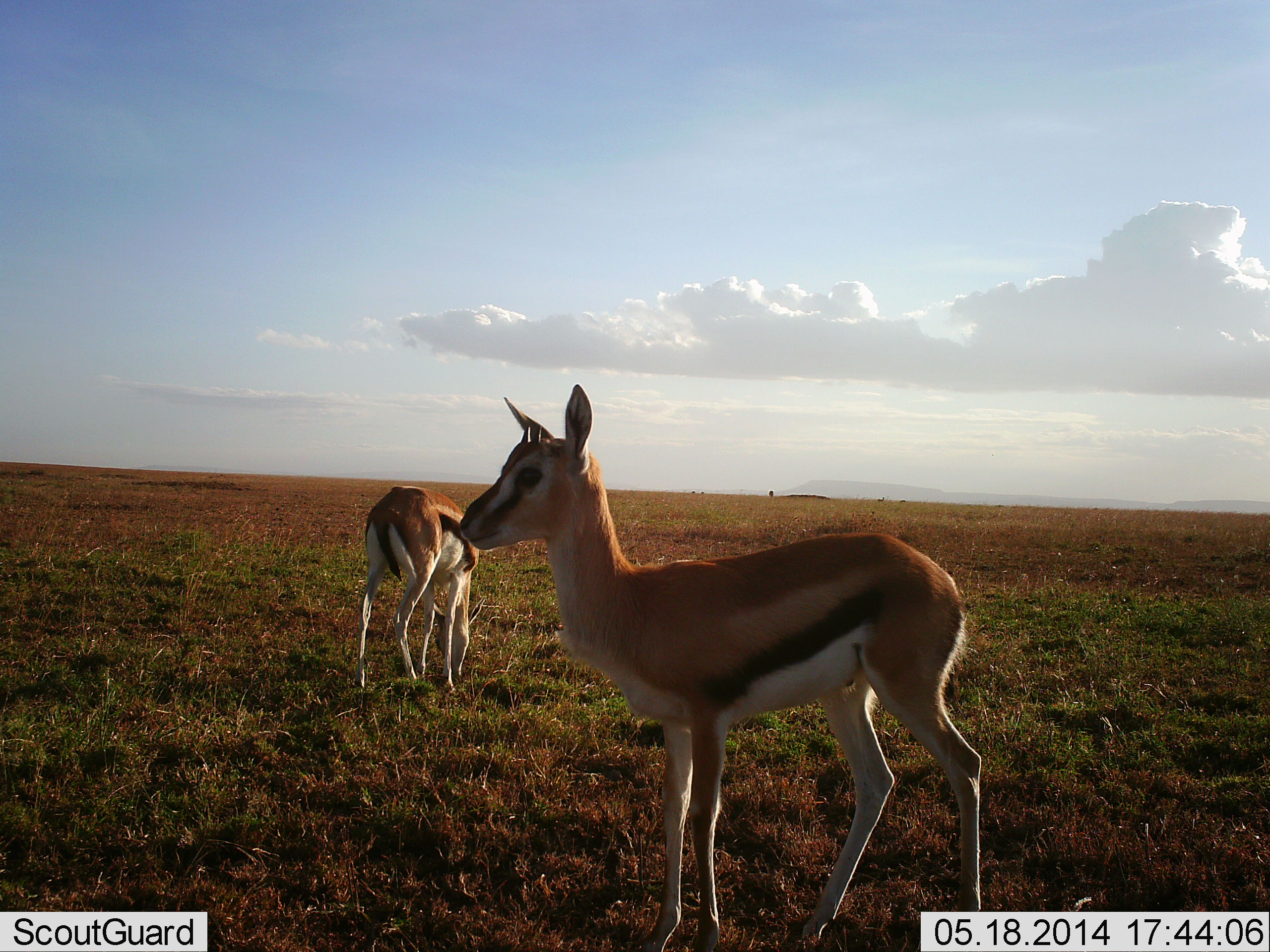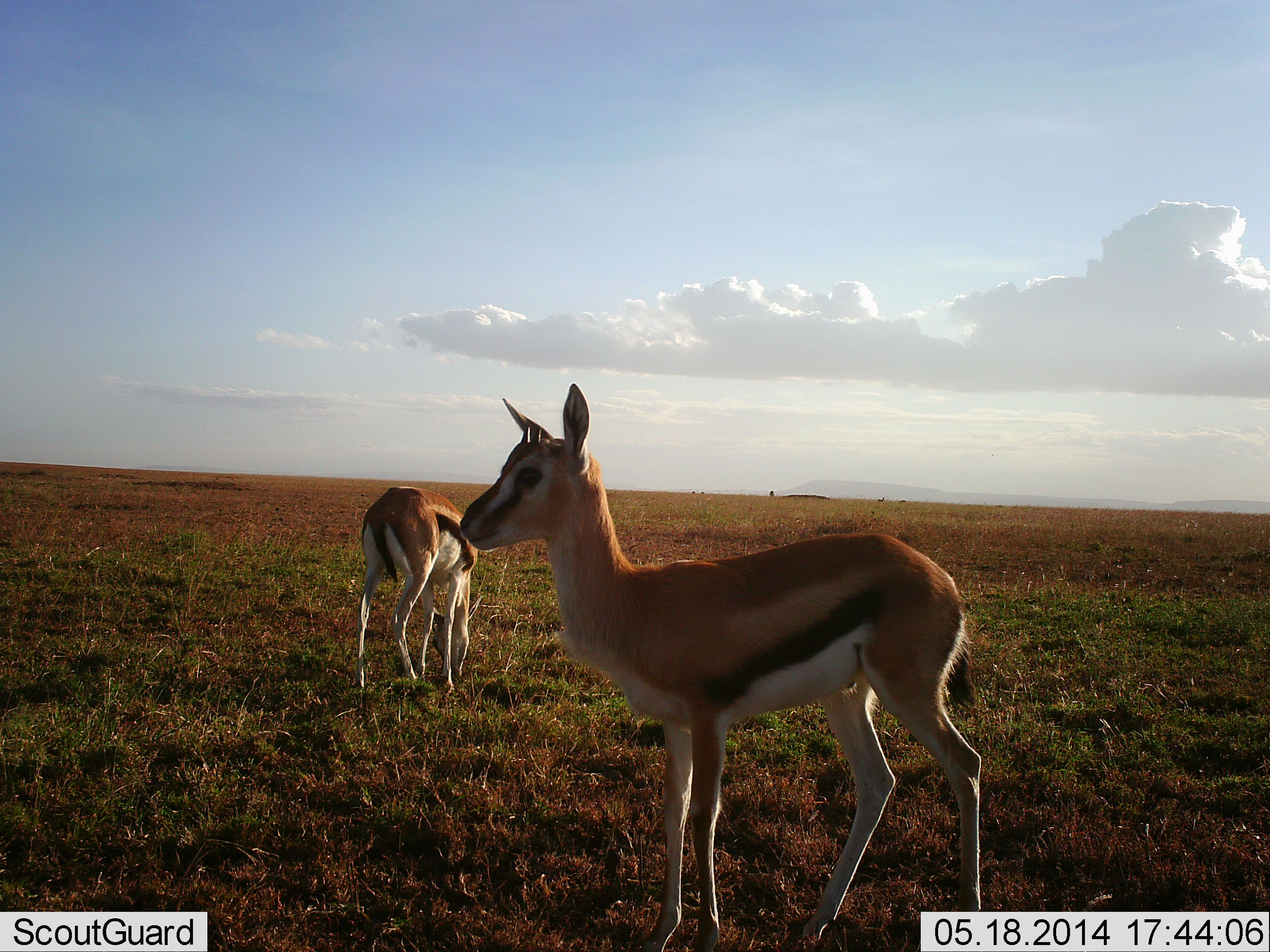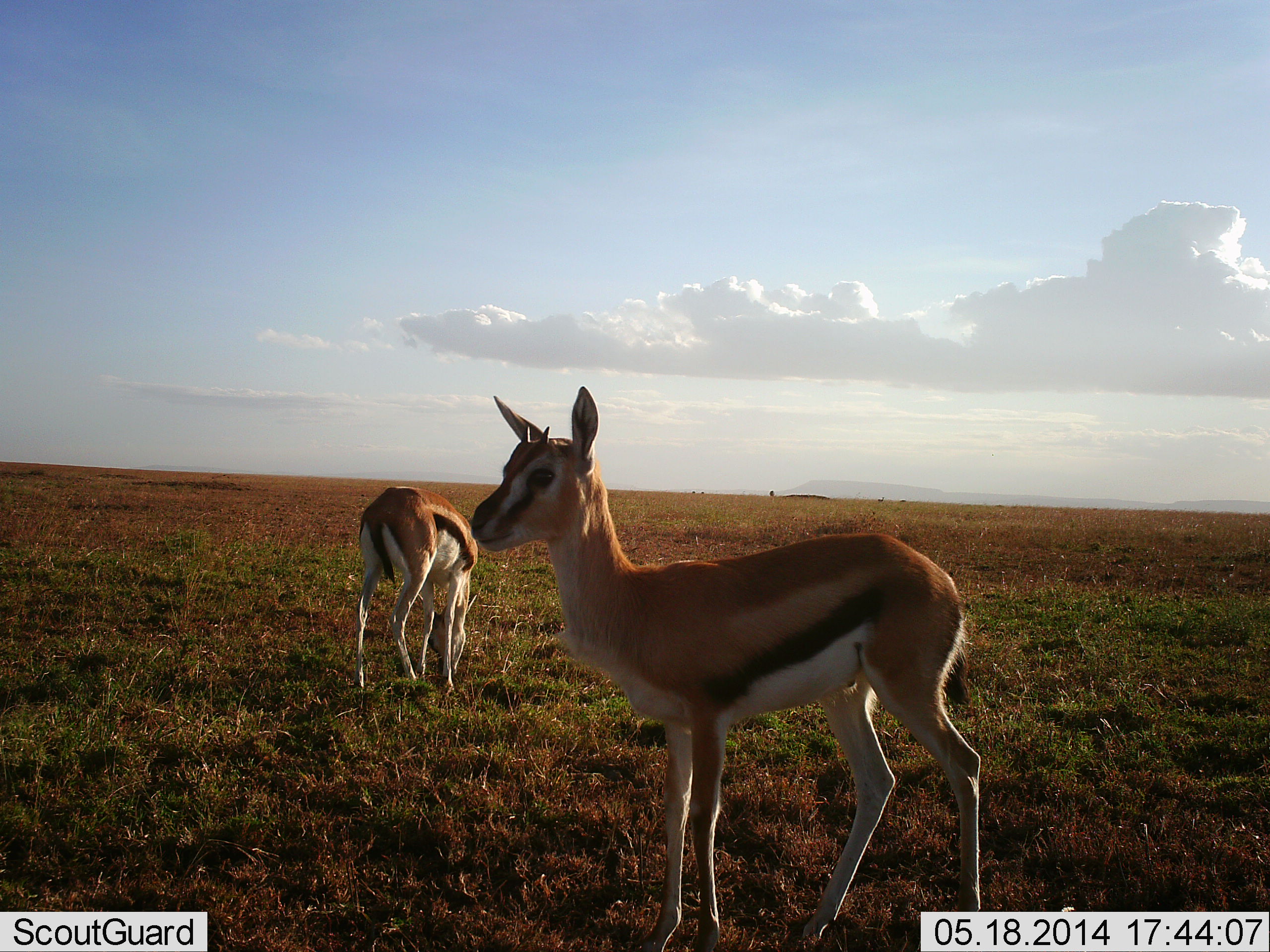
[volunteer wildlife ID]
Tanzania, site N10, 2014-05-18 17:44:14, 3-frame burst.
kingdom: Animalia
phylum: Chordata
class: Mammalia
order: Artiodactyla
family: Bovidae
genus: Eudorcas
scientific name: Eudorcas thomsonii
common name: thomson's gazelle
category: gazellethomsons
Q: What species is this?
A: Gazellethomsons (thomson's gazelle) (Eudorcas thomsonii).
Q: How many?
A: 2.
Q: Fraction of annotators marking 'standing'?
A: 100%.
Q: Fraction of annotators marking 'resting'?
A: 0%.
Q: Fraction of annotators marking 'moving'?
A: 0%.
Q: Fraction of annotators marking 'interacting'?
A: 0%.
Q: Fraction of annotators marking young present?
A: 0%.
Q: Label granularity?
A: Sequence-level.